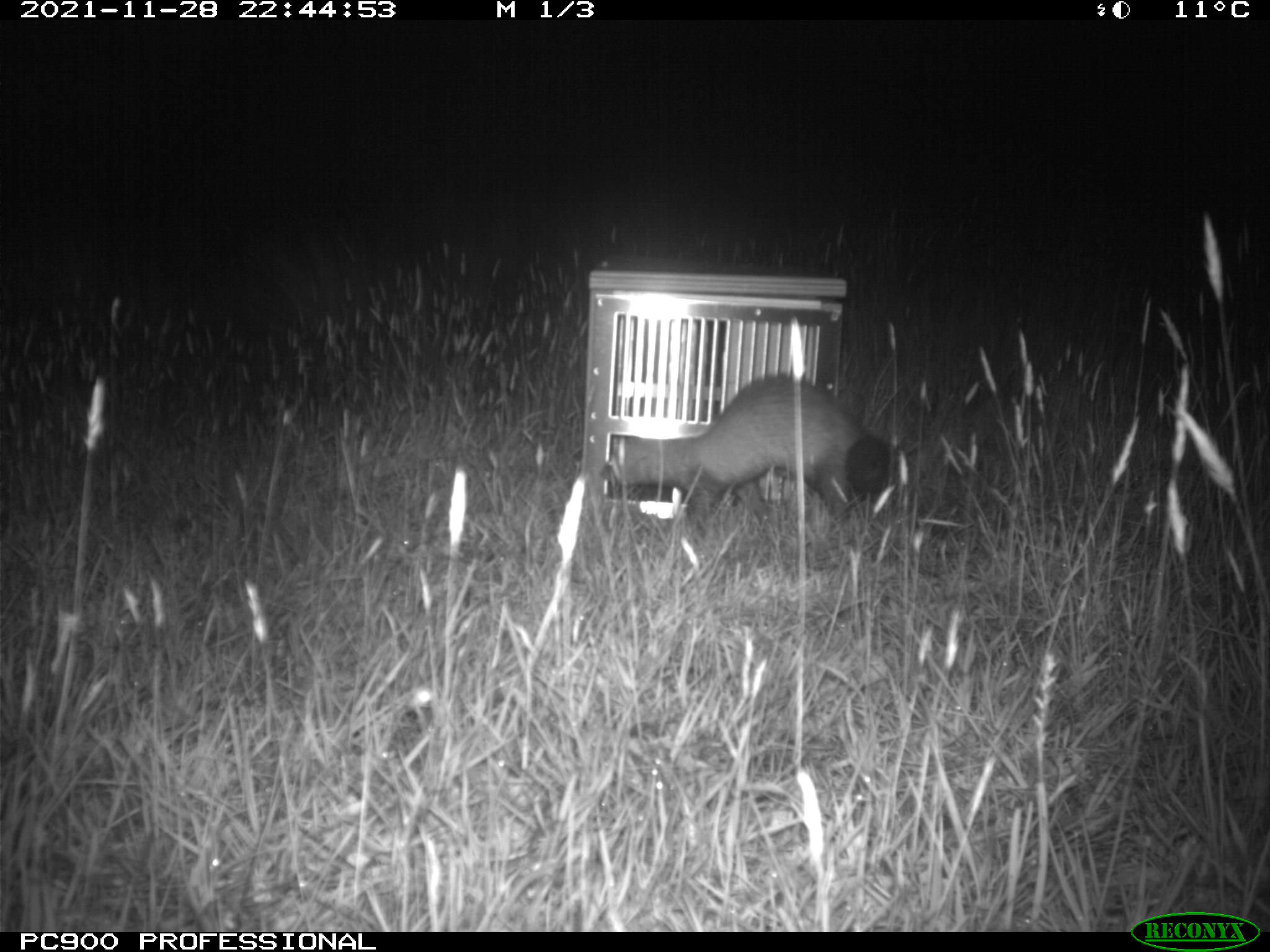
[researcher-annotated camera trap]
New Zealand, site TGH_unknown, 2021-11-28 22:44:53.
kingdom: Animalia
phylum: Chordata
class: Mammalia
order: Carnivora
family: Mustelidae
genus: Mustela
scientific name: Mustela furo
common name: ferret